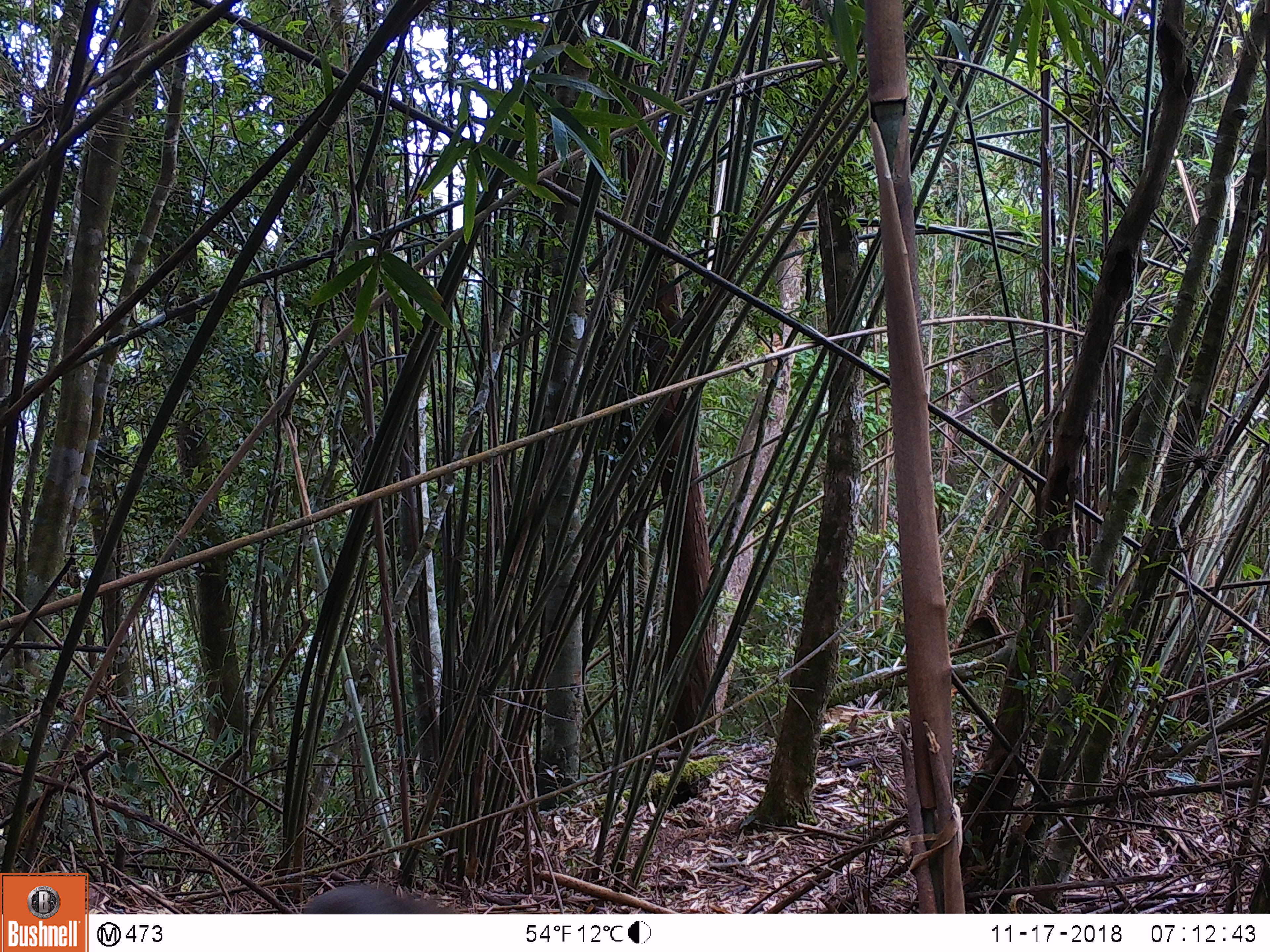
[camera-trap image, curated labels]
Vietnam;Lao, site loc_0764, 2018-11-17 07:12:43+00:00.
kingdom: Animalia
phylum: Chordata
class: Mammalia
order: Primates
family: Cercopithecidae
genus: Macaca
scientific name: Macaca arctoides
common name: stump-tailed macaque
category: stump tailed macaque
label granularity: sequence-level